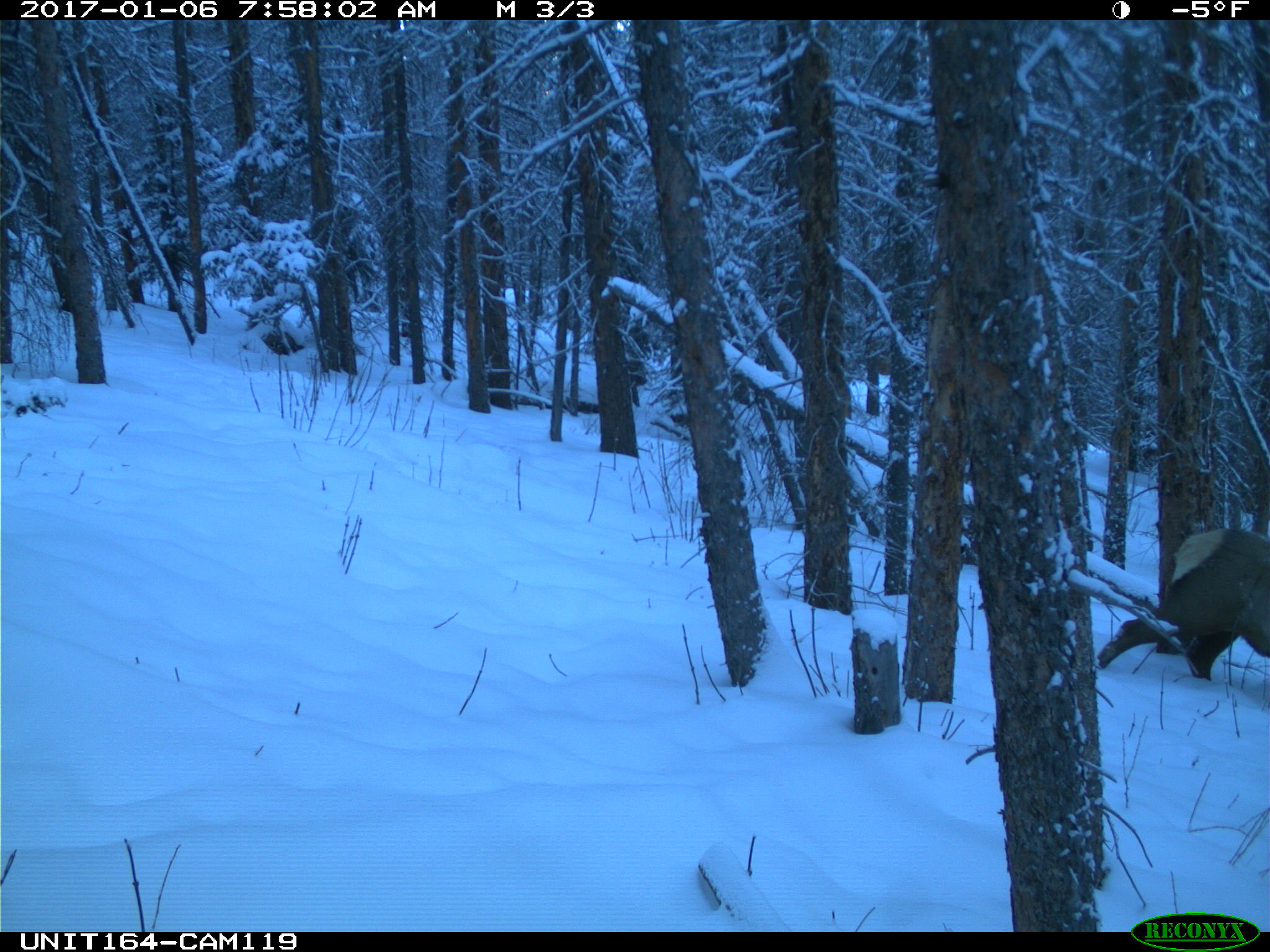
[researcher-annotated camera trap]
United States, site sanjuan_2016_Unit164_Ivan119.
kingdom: Animalia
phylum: Chordata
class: Mammalia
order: Artiodactyla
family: Cervidae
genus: Cervus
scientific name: Cervus elaphus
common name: red deer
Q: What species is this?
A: Cervus elaphus (red deer).